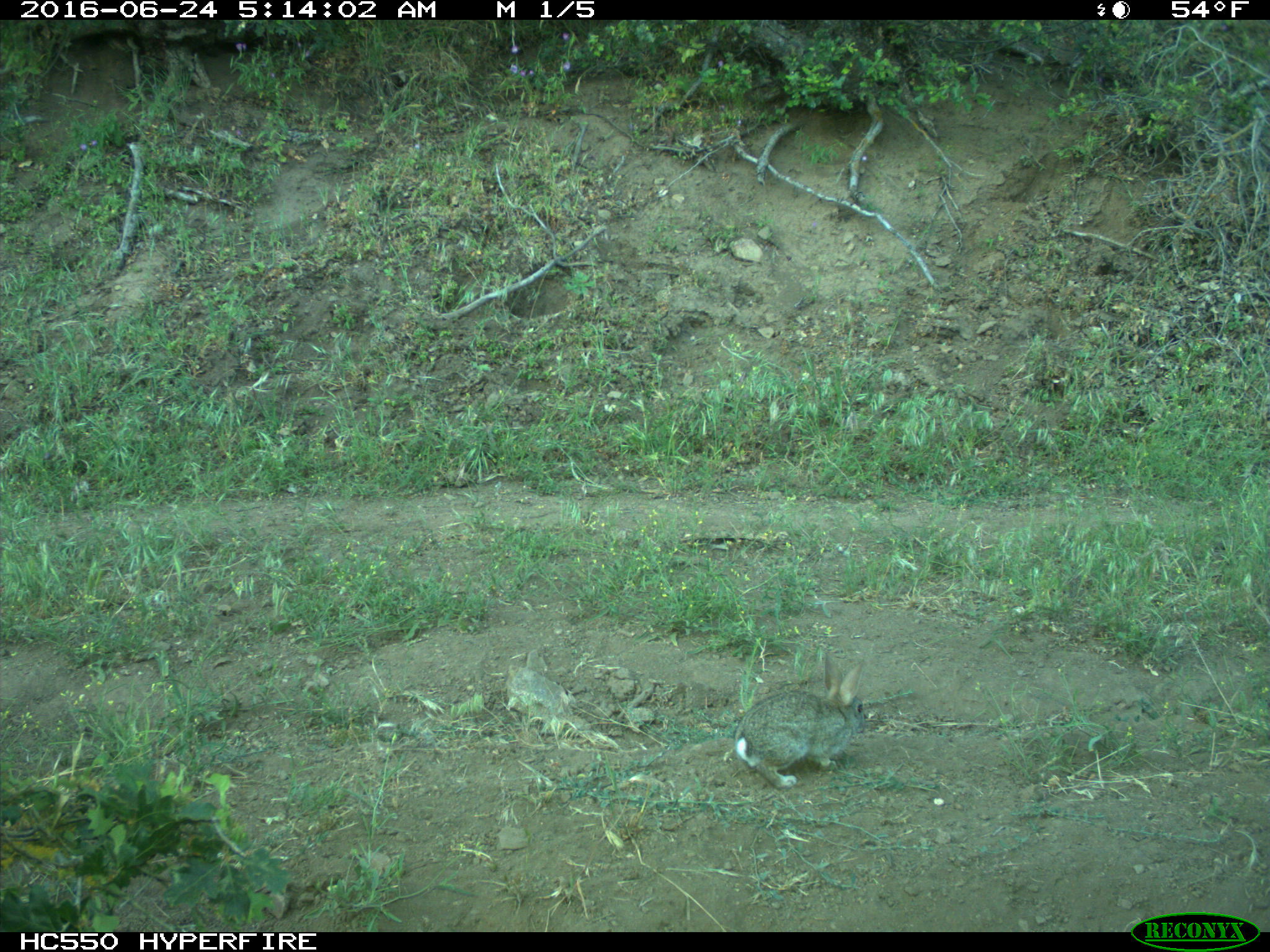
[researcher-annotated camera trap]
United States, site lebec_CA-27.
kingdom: Animalia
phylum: Chordata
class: Mammalia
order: Lagomorpha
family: Leporidae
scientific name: Leporidae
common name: rabbits and hares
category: unidentified rabbit